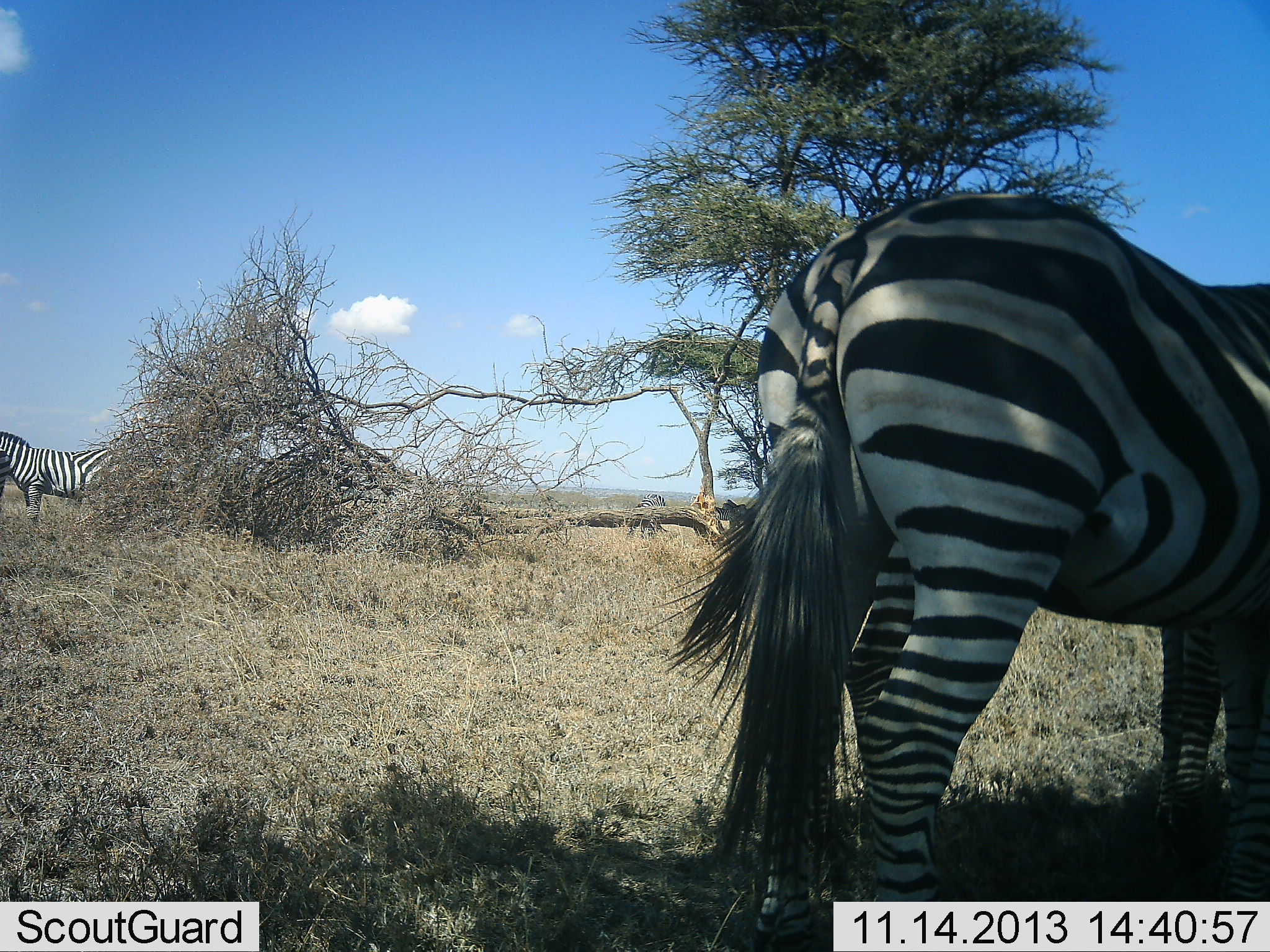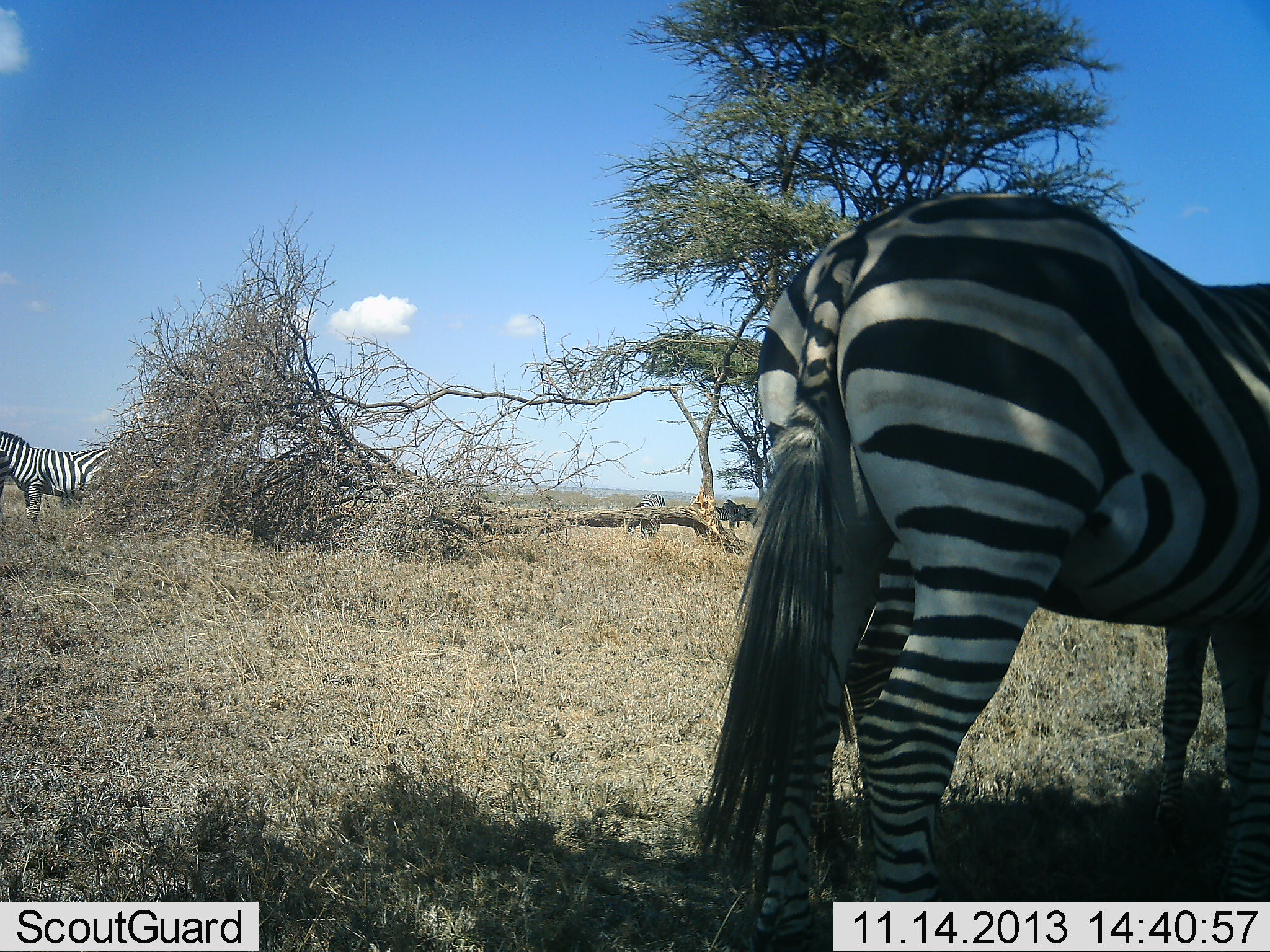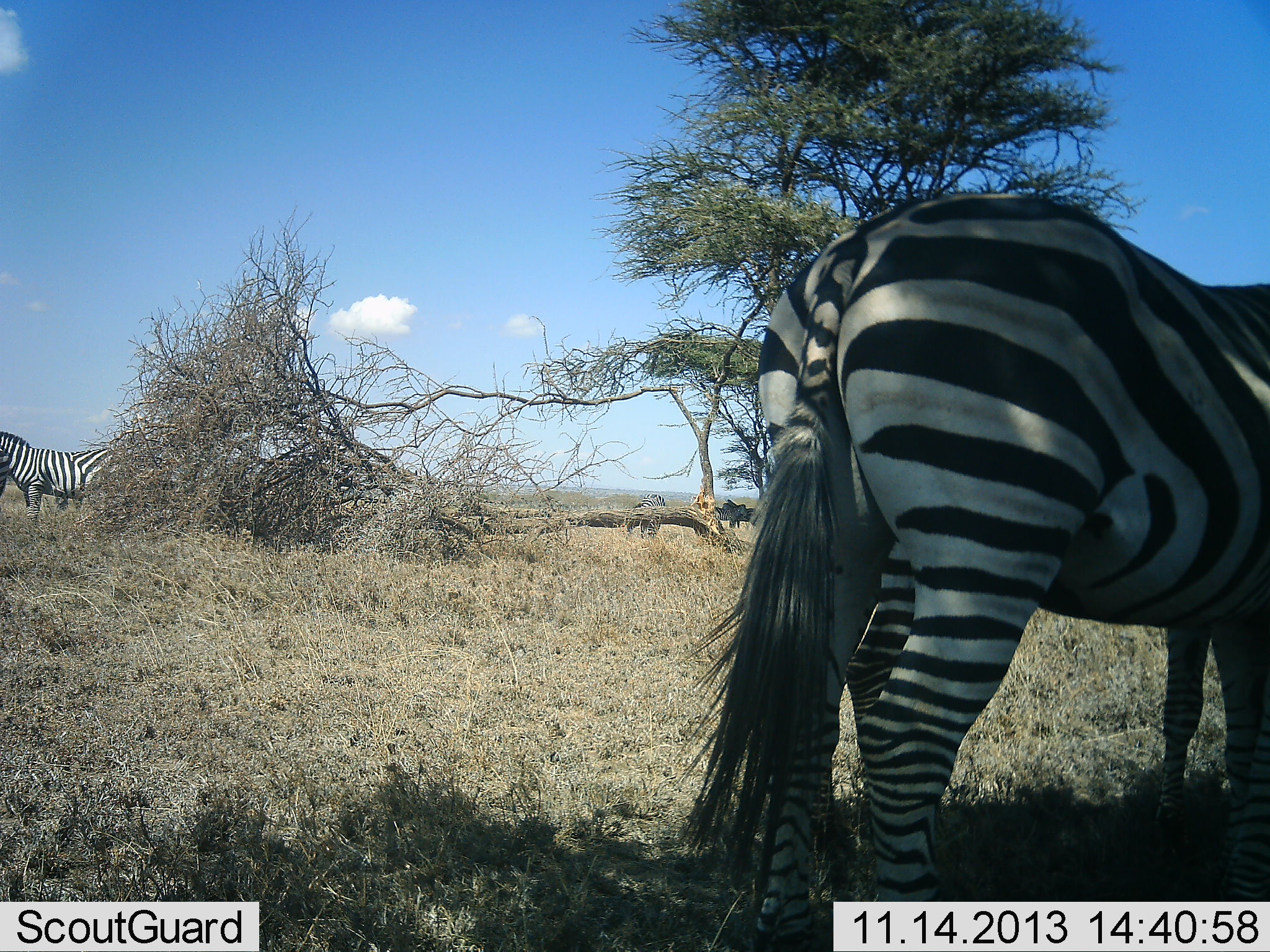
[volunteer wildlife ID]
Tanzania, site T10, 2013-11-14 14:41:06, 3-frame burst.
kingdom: Animalia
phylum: Chordata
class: Mammalia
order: Perissodactyla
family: Equidae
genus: Equus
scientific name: Equus quagga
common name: plains zebra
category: zebra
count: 3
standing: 93%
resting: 0%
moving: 11%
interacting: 0%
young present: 0%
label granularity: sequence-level